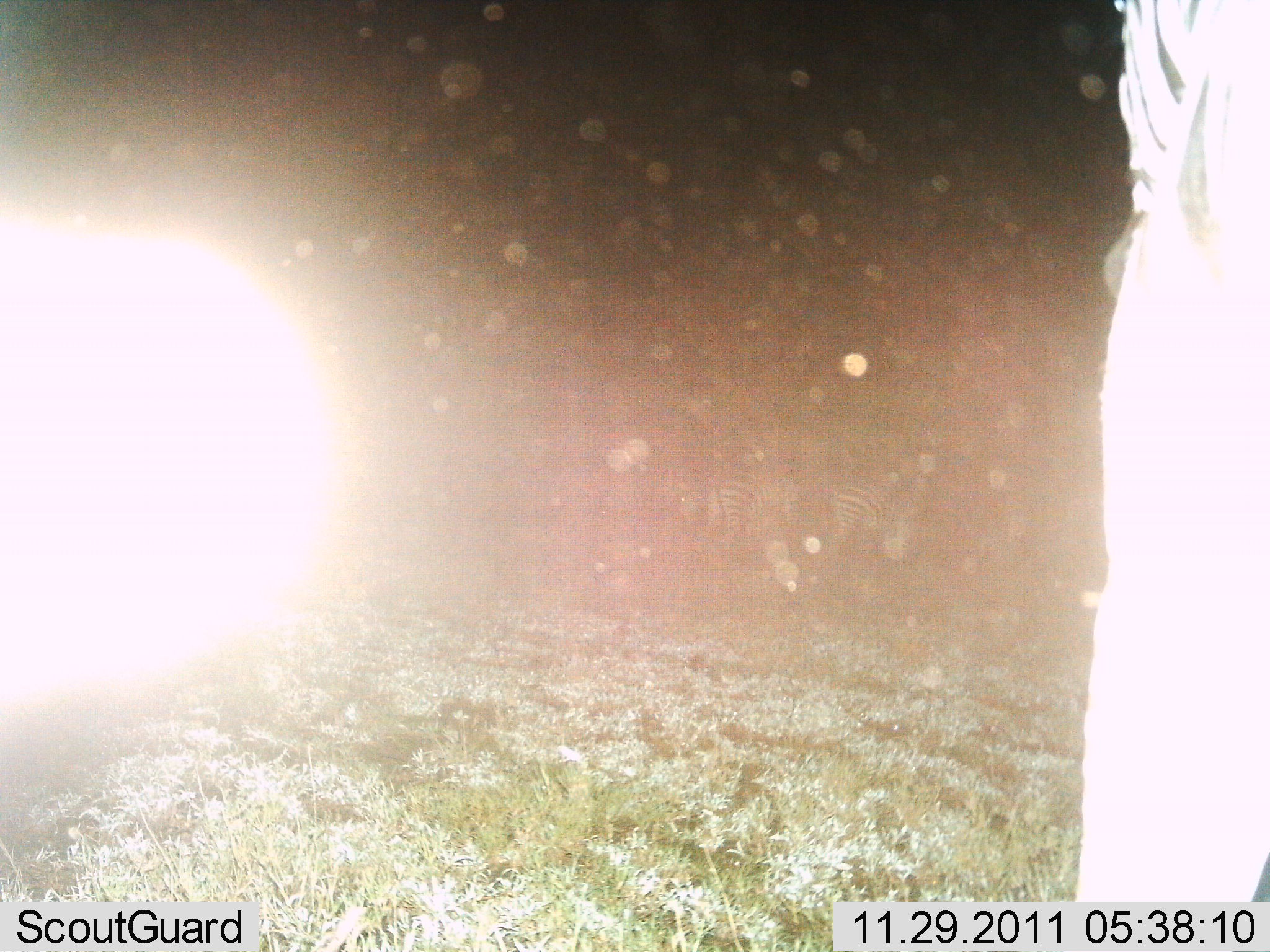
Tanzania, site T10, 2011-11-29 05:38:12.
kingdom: Animalia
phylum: Chordata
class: Mammalia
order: Perissodactyla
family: Equidae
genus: Equus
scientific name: Equus quagga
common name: plains zebra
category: zebra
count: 3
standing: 92%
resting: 0%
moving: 8%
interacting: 0%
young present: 0%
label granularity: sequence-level